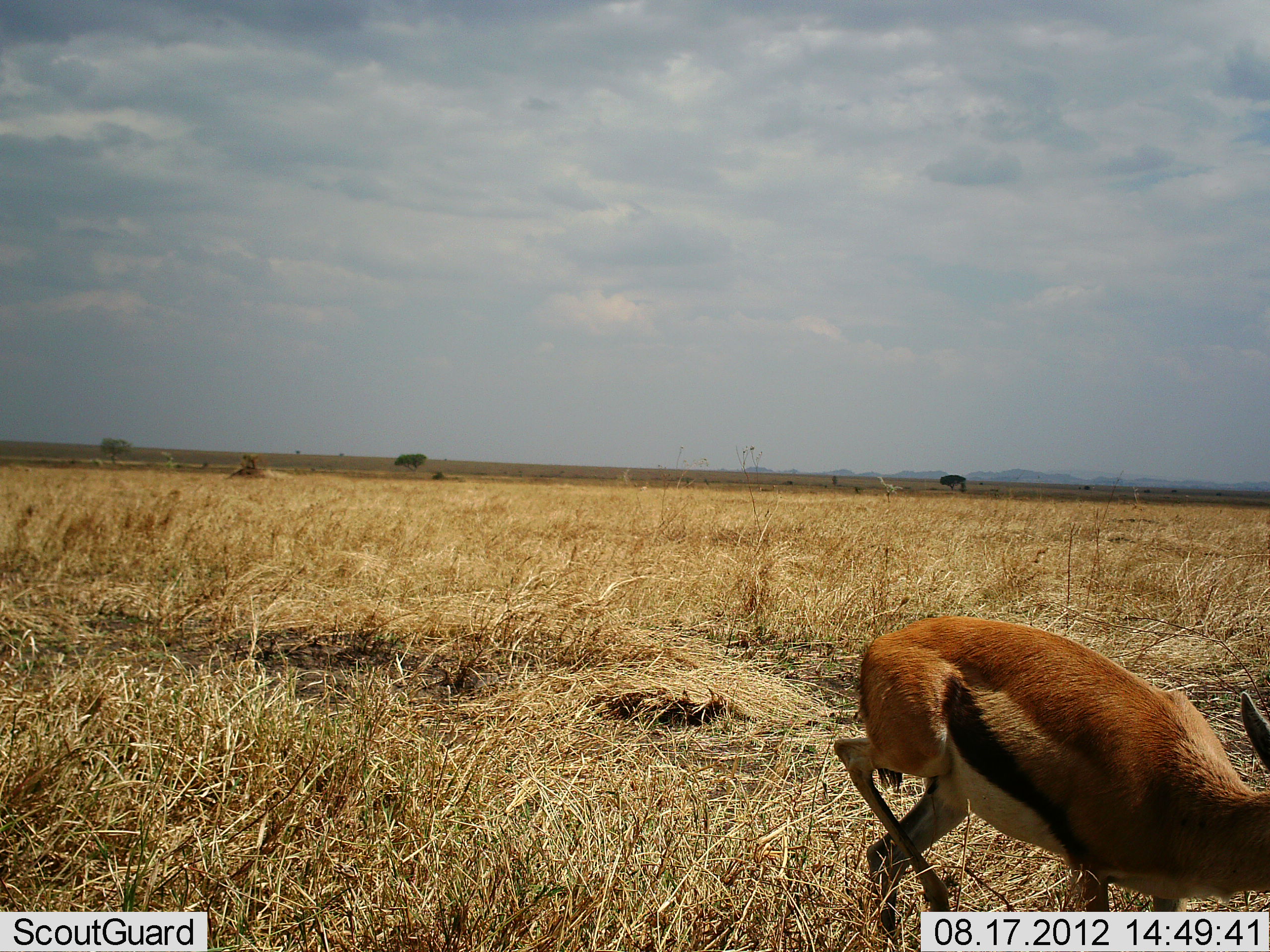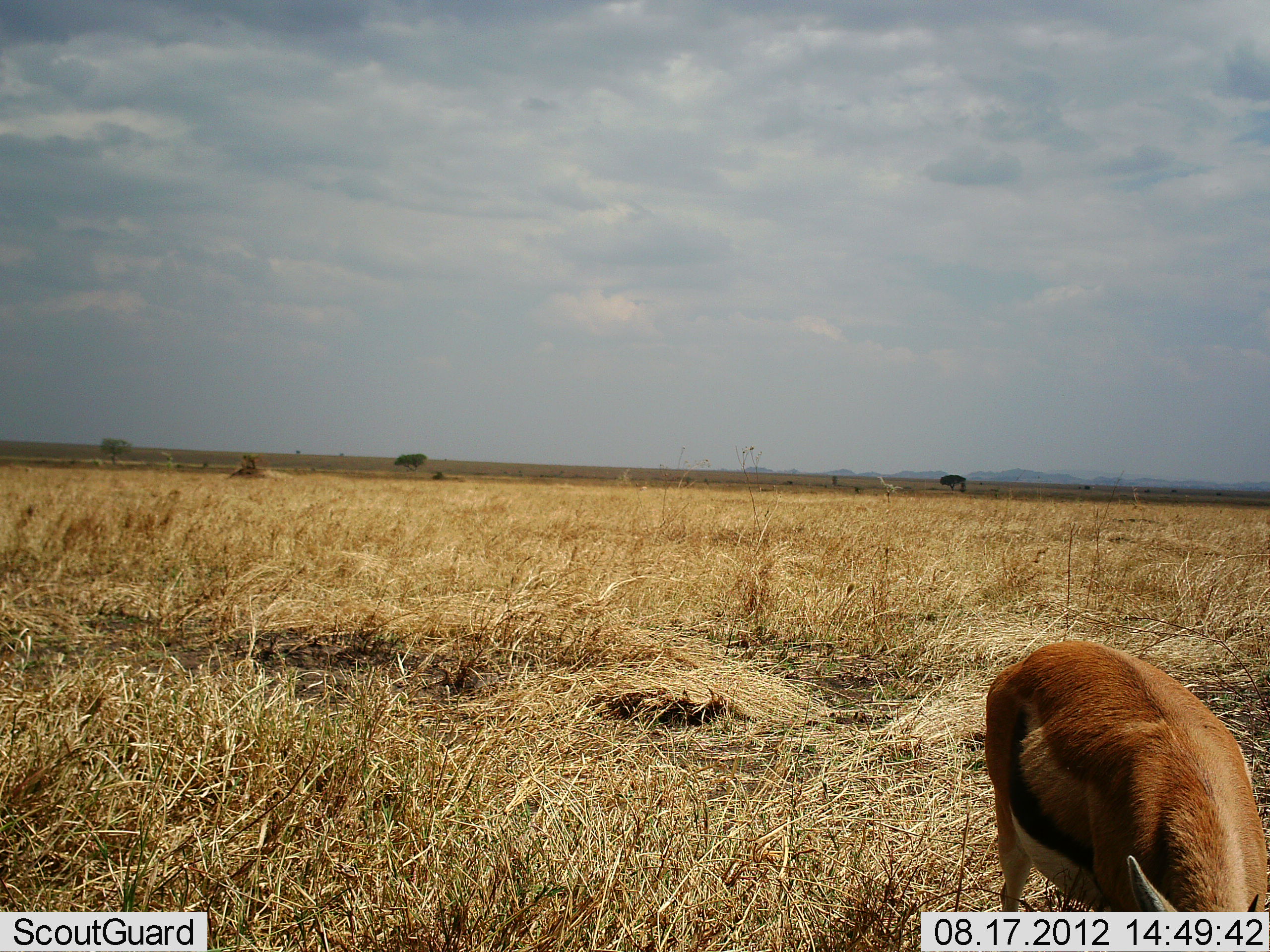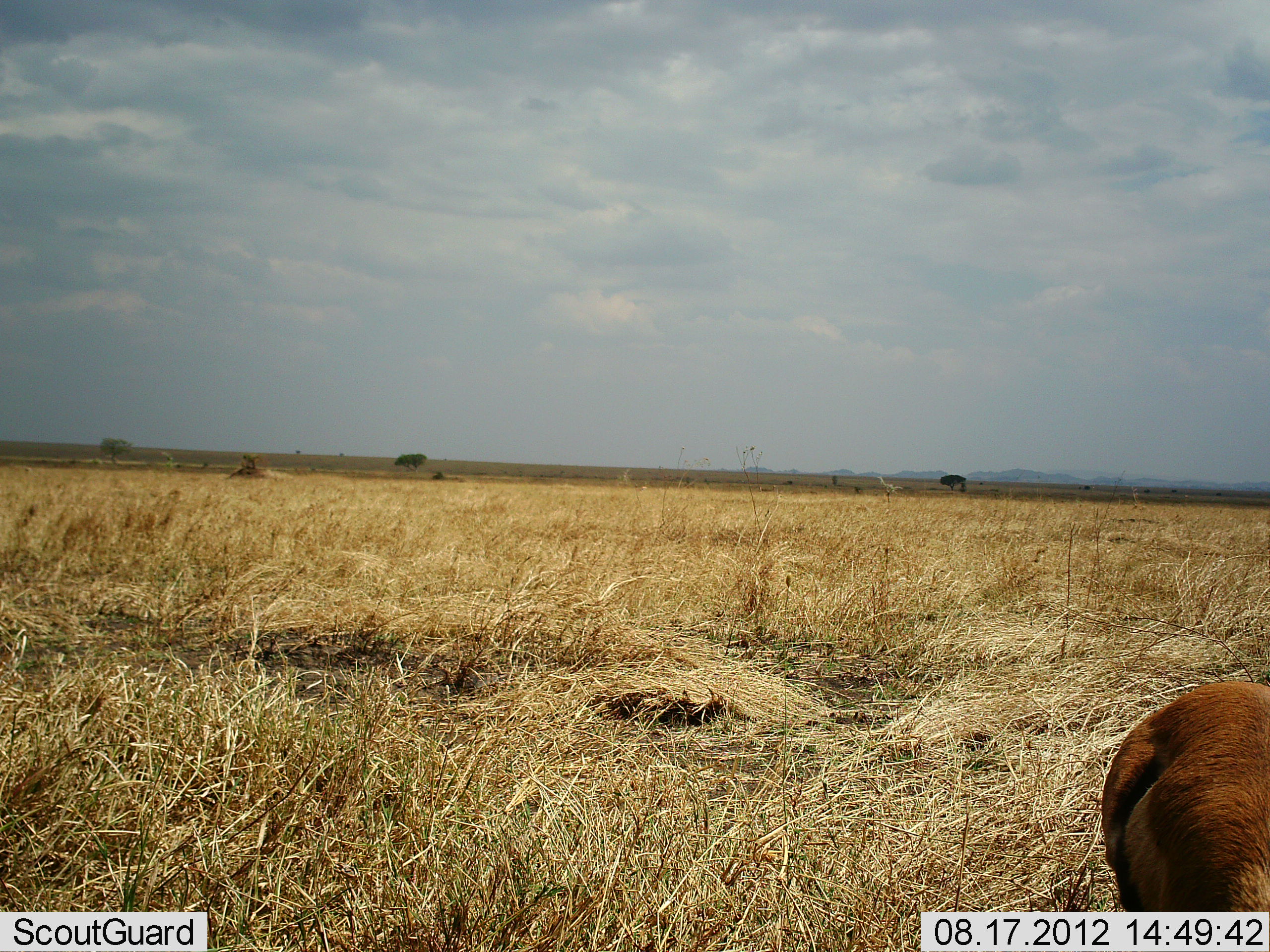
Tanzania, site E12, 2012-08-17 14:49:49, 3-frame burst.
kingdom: Animalia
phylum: Chordata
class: Mammalia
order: Artiodactyla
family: Bovidae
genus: Eudorcas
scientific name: Eudorcas thomsonii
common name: thomson's gazelle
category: gazellethomsons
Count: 1.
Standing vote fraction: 20%.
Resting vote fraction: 0%.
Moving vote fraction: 70%.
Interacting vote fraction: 0%.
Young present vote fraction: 0%.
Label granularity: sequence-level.